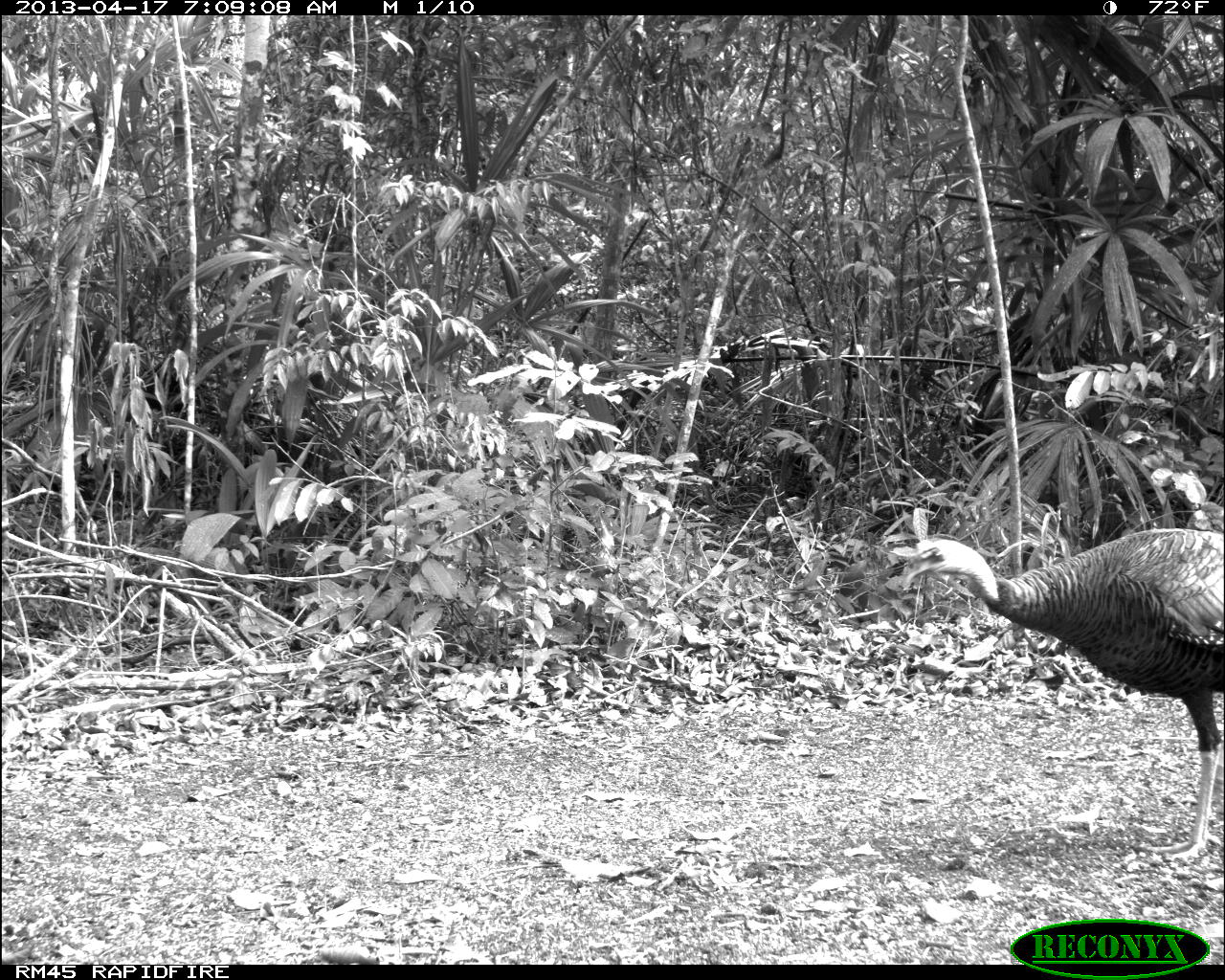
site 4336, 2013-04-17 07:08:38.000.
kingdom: Animalia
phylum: Chordata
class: Aves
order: Galliformes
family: Phasianidae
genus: Meleagris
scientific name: Meleagris ocellata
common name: ocellated turkey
Meleagris ocellata (ocellated turkey), count 1.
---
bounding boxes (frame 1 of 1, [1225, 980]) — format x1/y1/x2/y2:
meleagris ocellata: 901/528/1225/857